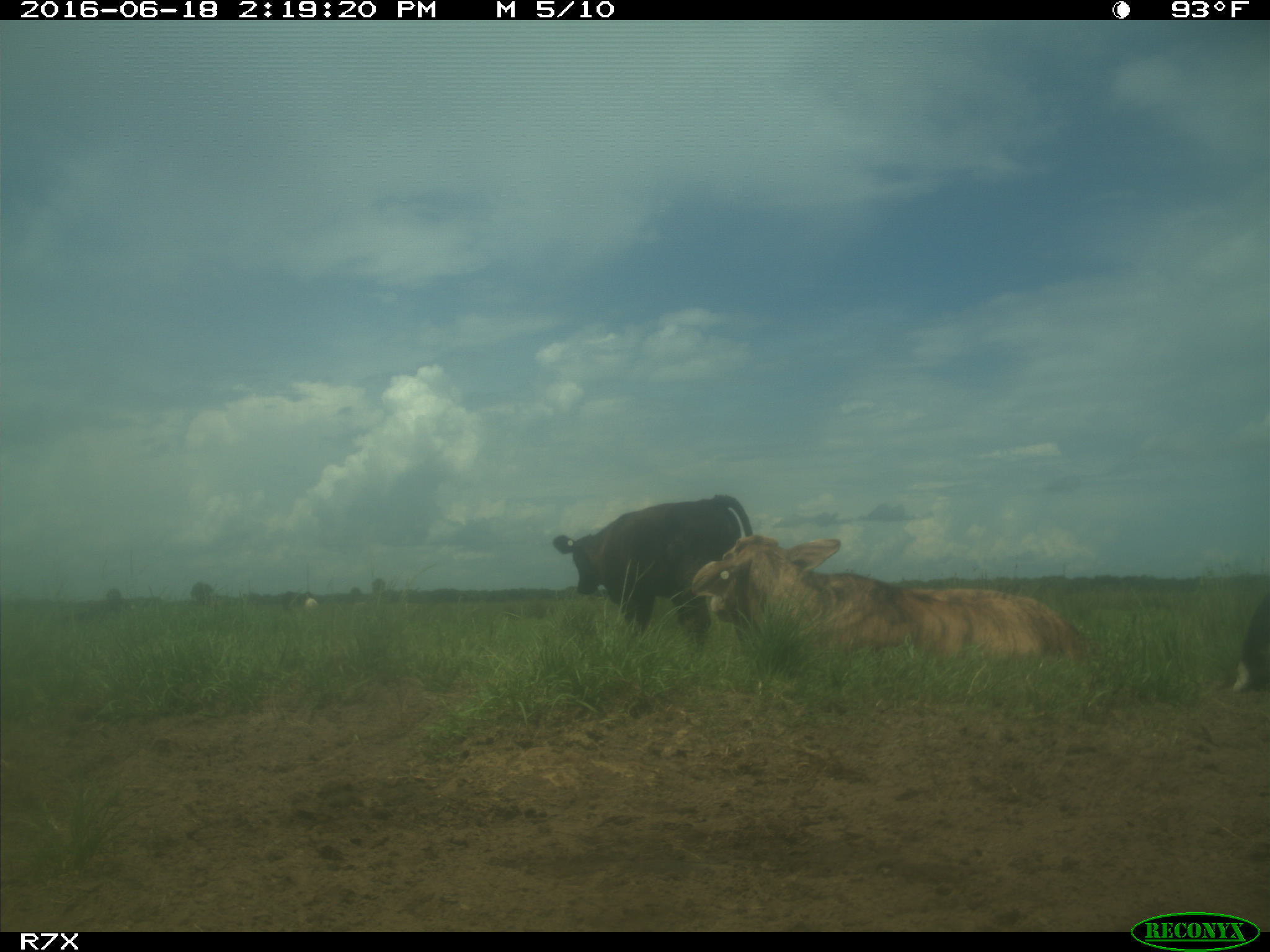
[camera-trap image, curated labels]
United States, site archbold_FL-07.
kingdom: Animalia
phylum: Chordata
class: Mammalia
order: Artiodactyla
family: Bovidae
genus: Bos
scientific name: Bos taurus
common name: domestic cow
Bos taurus (domestic cow).